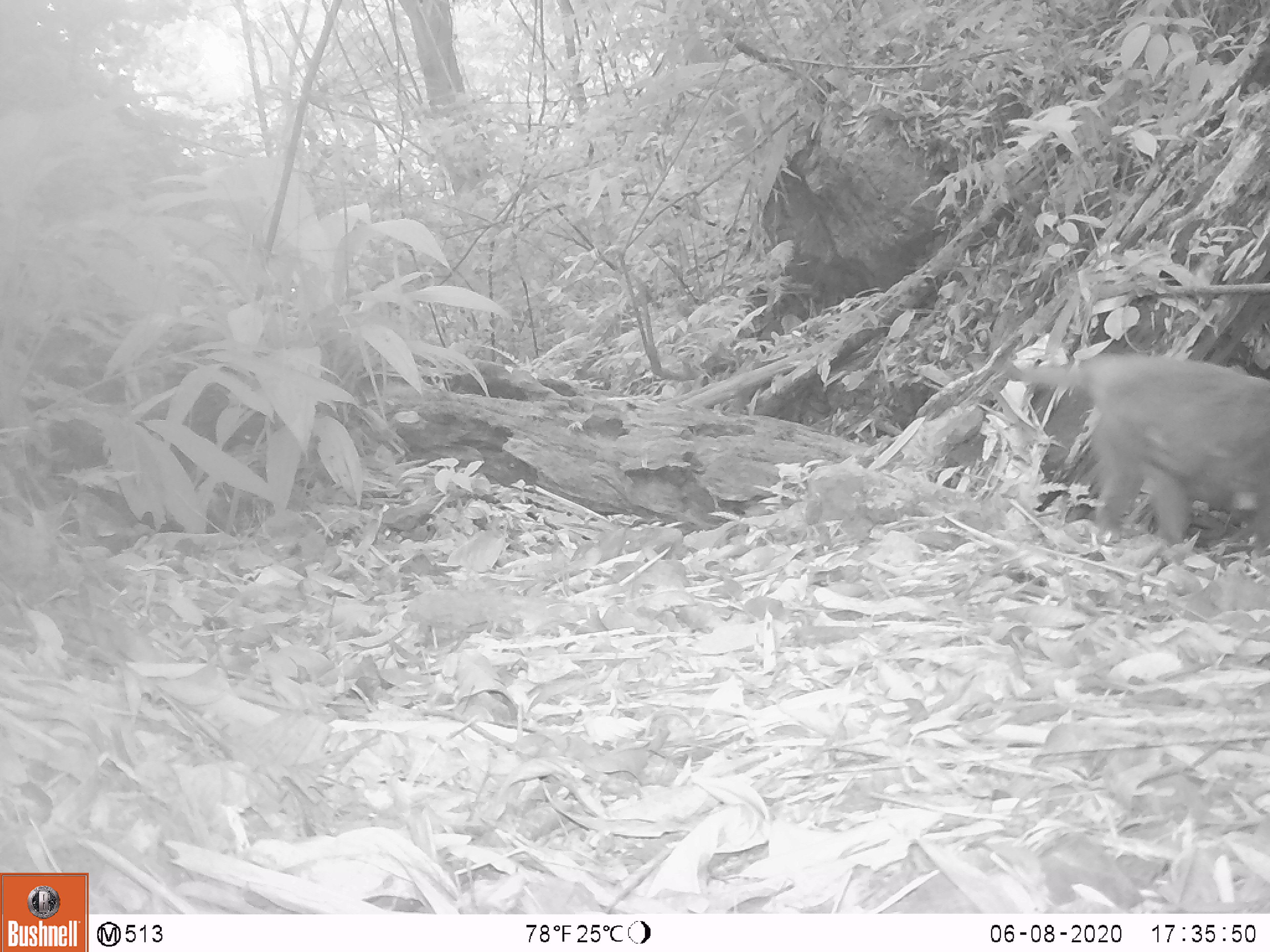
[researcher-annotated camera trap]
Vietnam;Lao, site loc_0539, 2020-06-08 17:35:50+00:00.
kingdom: Animalia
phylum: Chordata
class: Mammalia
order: Primates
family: Cercopithecidae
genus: Macaca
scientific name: Macaca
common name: macaques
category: assam or rhesus macaque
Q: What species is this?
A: Assam or rhesus macaque (macaques) (Macaca).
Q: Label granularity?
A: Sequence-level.